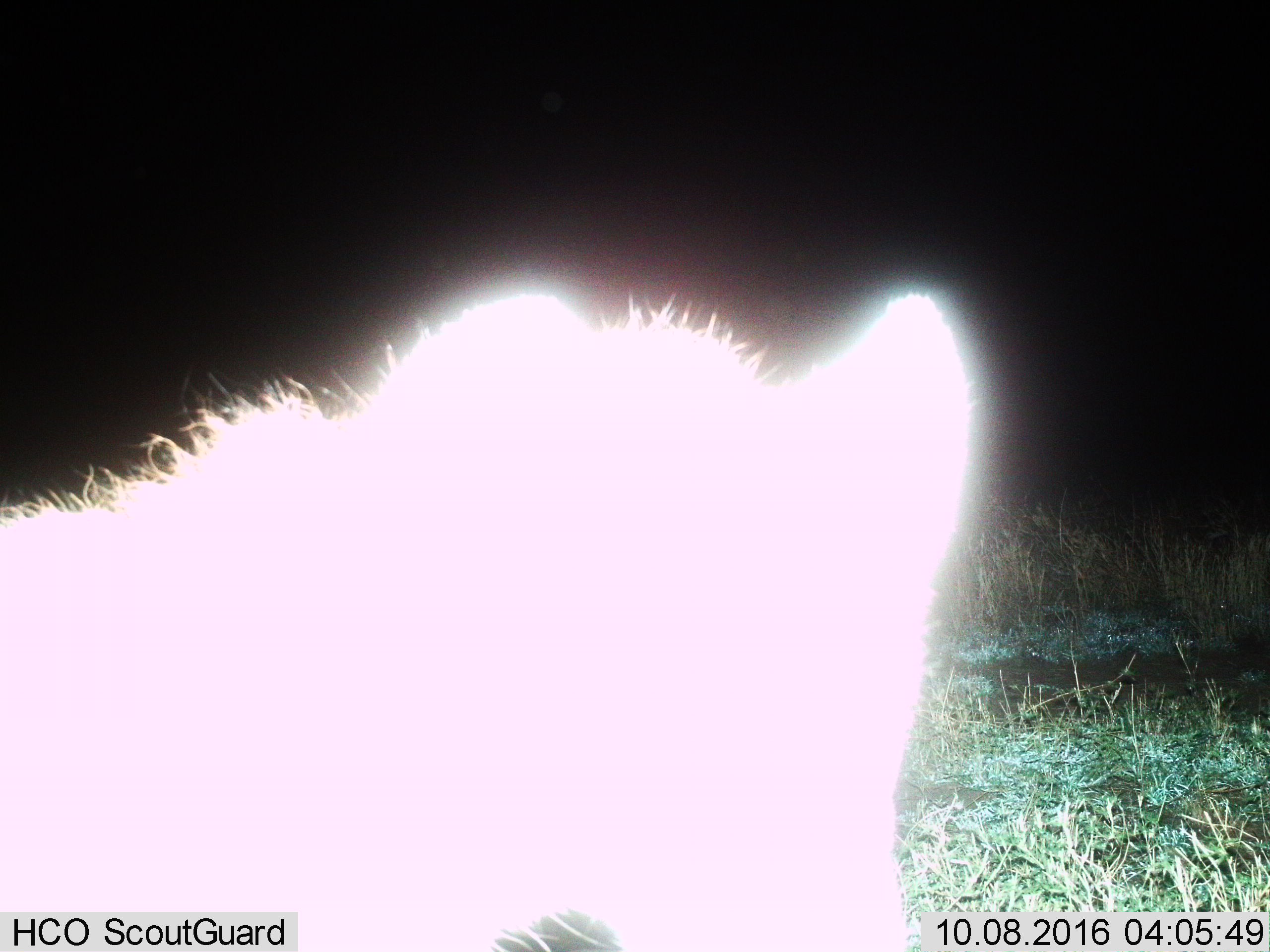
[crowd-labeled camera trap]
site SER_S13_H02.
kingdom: Animalia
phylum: Chordata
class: Mammalia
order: Carnivora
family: Hyaenidae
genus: Crocuta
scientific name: Crocuta crocuta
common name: spotted hyena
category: hyenaspotted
Hyenaspotted (spotted hyena) (Crocuta crocuta), count 1. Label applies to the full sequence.